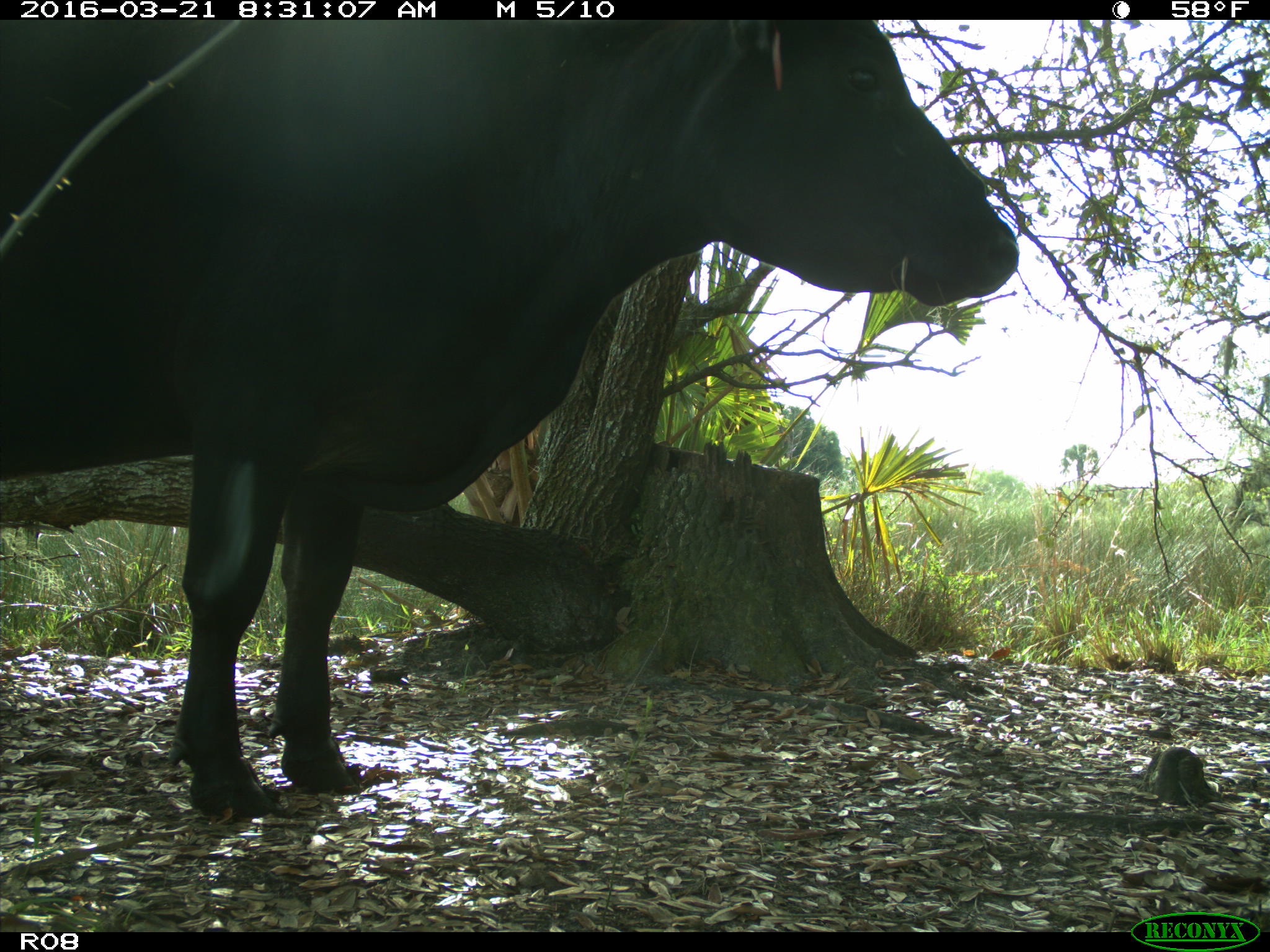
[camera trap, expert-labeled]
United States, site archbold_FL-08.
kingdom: Animalia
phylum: Chordata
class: Mammalia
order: Artiodactyla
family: Bovidae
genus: Bos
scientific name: Bos taurus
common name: domestic cow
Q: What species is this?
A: Bos taurus (domestic cow).